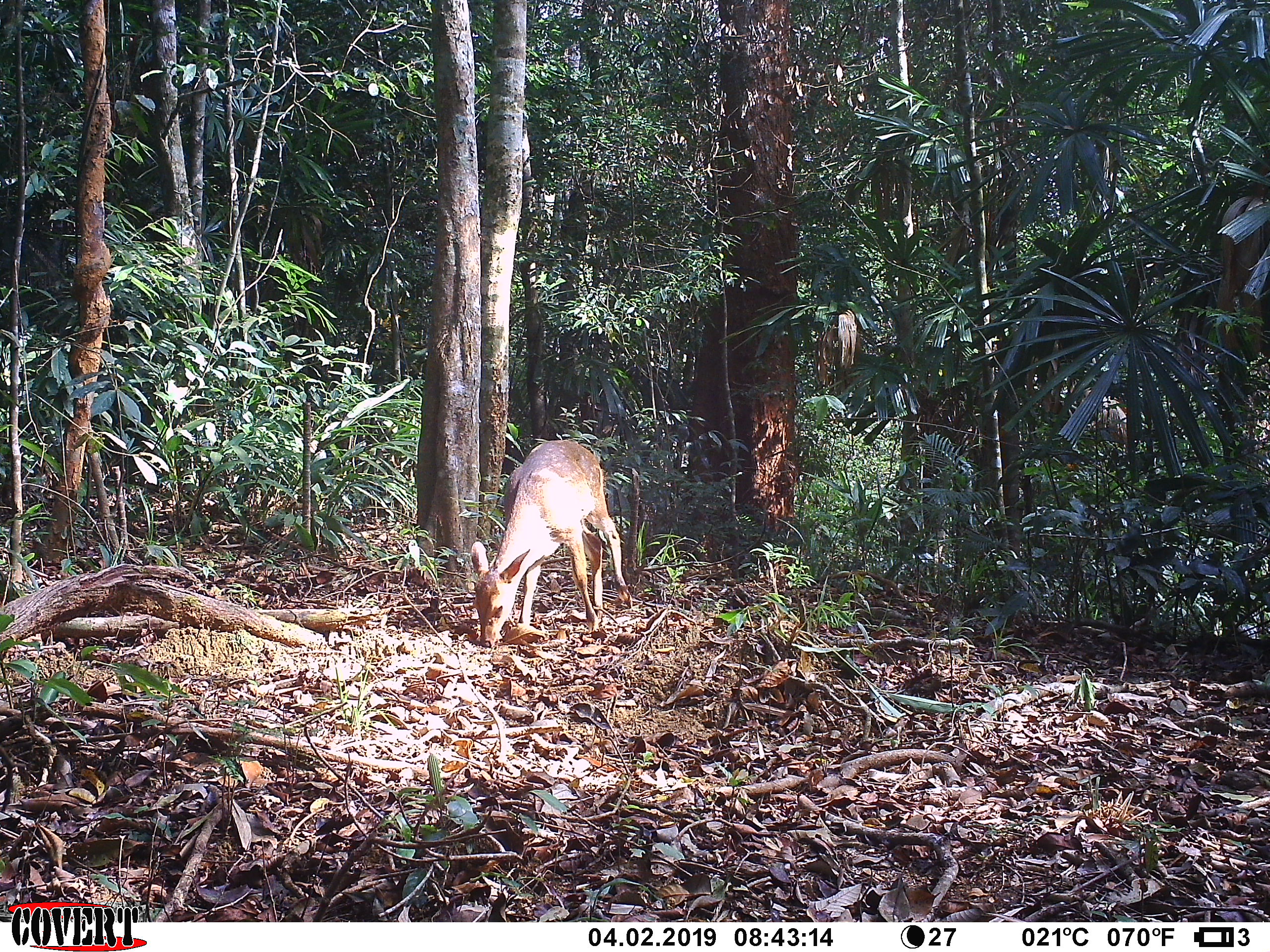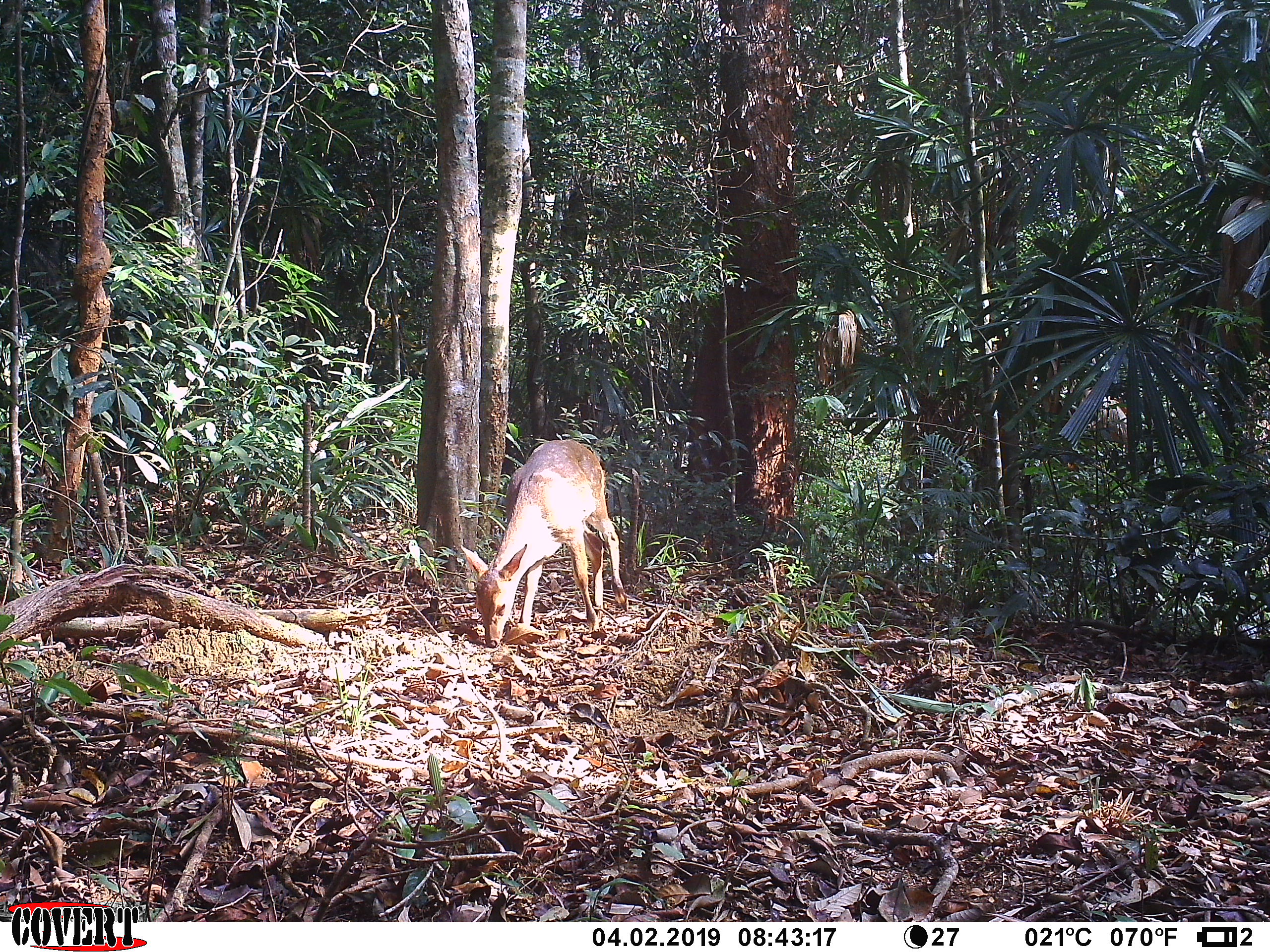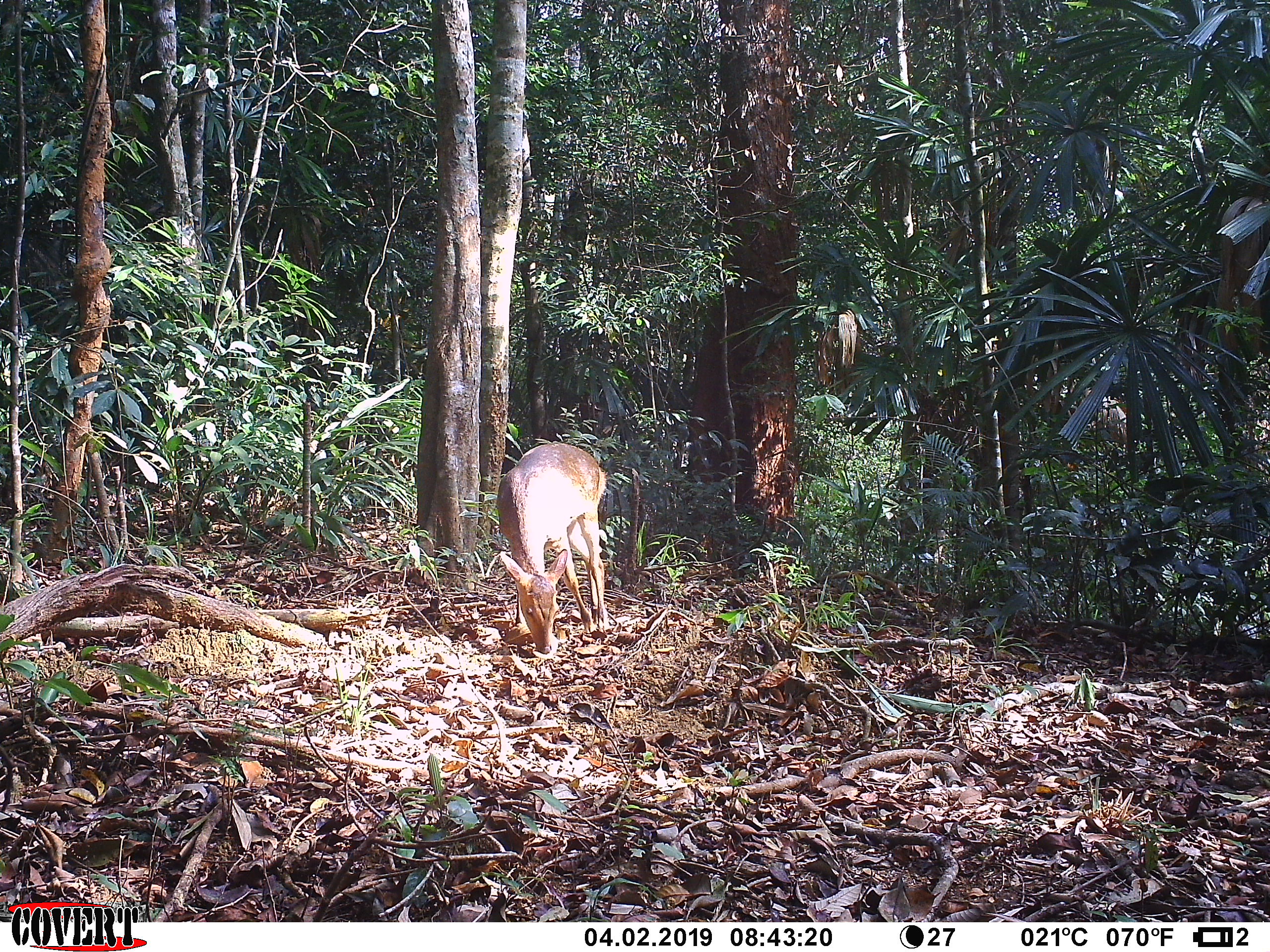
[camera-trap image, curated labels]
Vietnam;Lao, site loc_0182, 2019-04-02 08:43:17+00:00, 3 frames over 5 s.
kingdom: Animalia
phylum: Chordata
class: Mammalia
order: Artiodactyla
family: Cervidae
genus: Muntiacus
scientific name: Muntiacus vuquangensis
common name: large-antlered muntjac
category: large antlered muntjac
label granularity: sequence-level